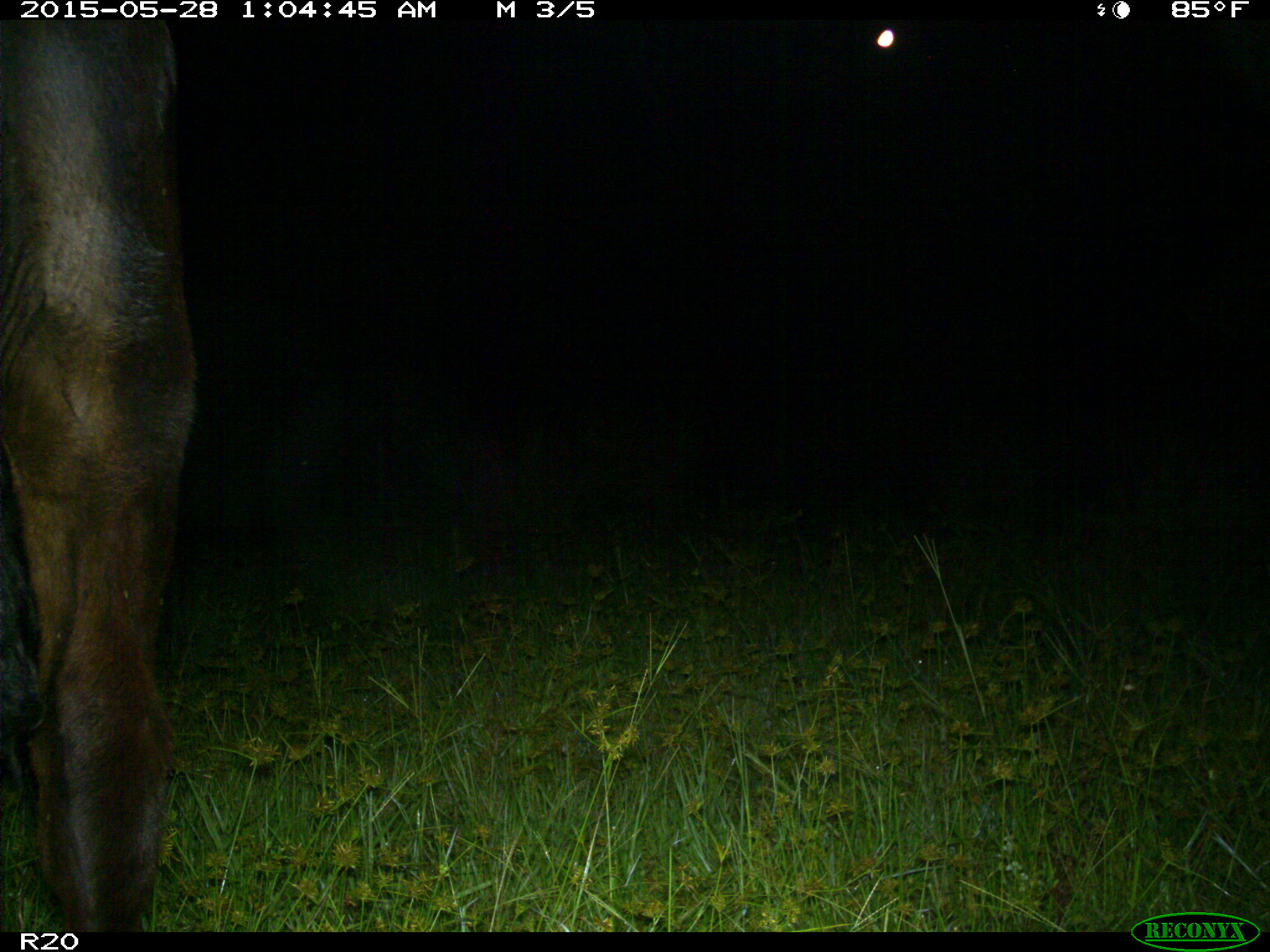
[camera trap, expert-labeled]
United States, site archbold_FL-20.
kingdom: Animalia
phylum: Chordata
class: Mammalia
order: Artiodactyla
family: Bovidae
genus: Bos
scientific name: Bos taurus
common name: domestic cow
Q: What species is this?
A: Bos taurus (domestic cow).